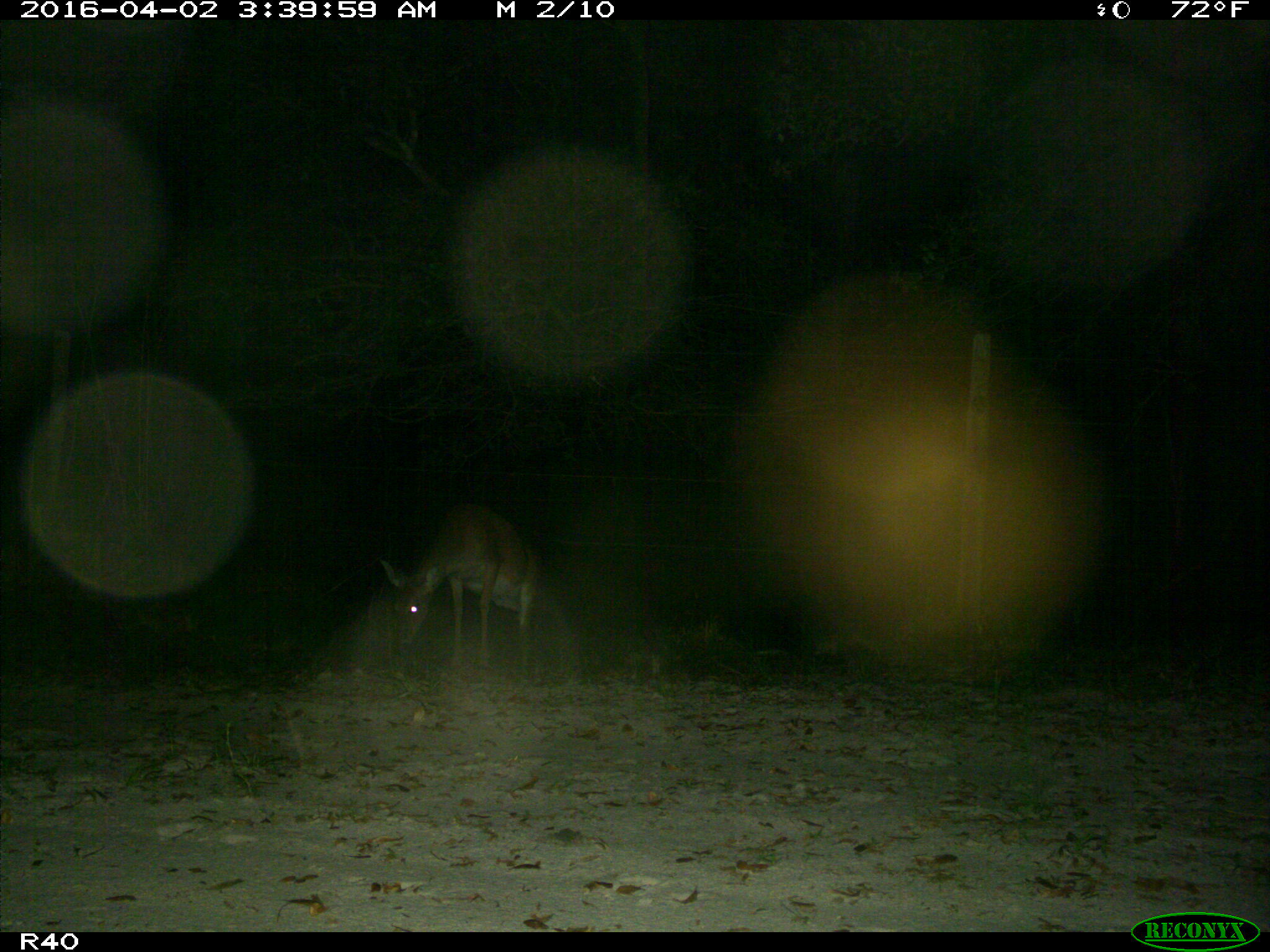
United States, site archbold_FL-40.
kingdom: Animalia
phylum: Chordata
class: Mammalia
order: Artiodactyla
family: Cervidae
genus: Odocoileus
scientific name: Odocoileus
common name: deer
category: unidentified deer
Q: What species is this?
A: Unidentified deer (deer) (Odocoileus).